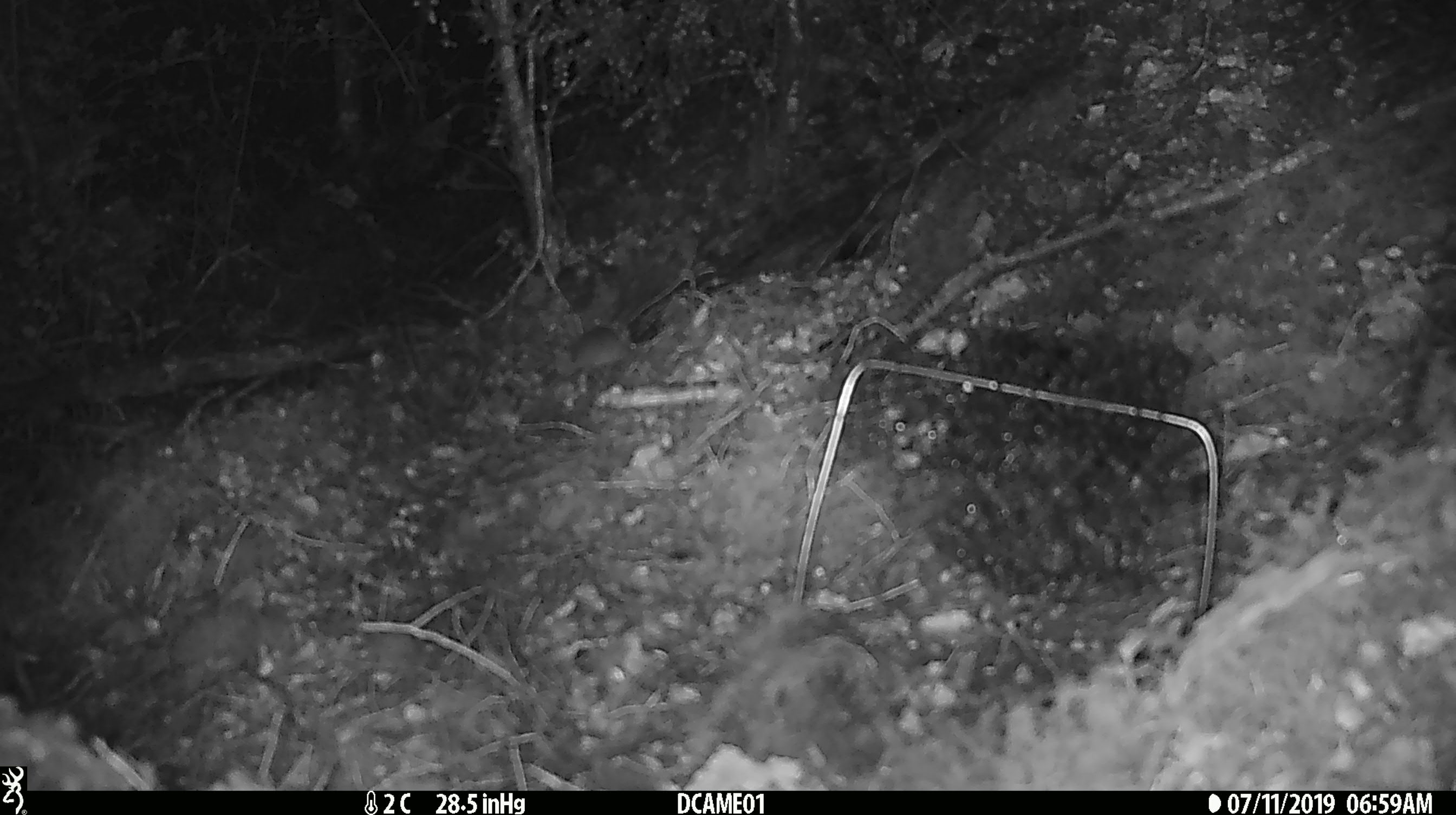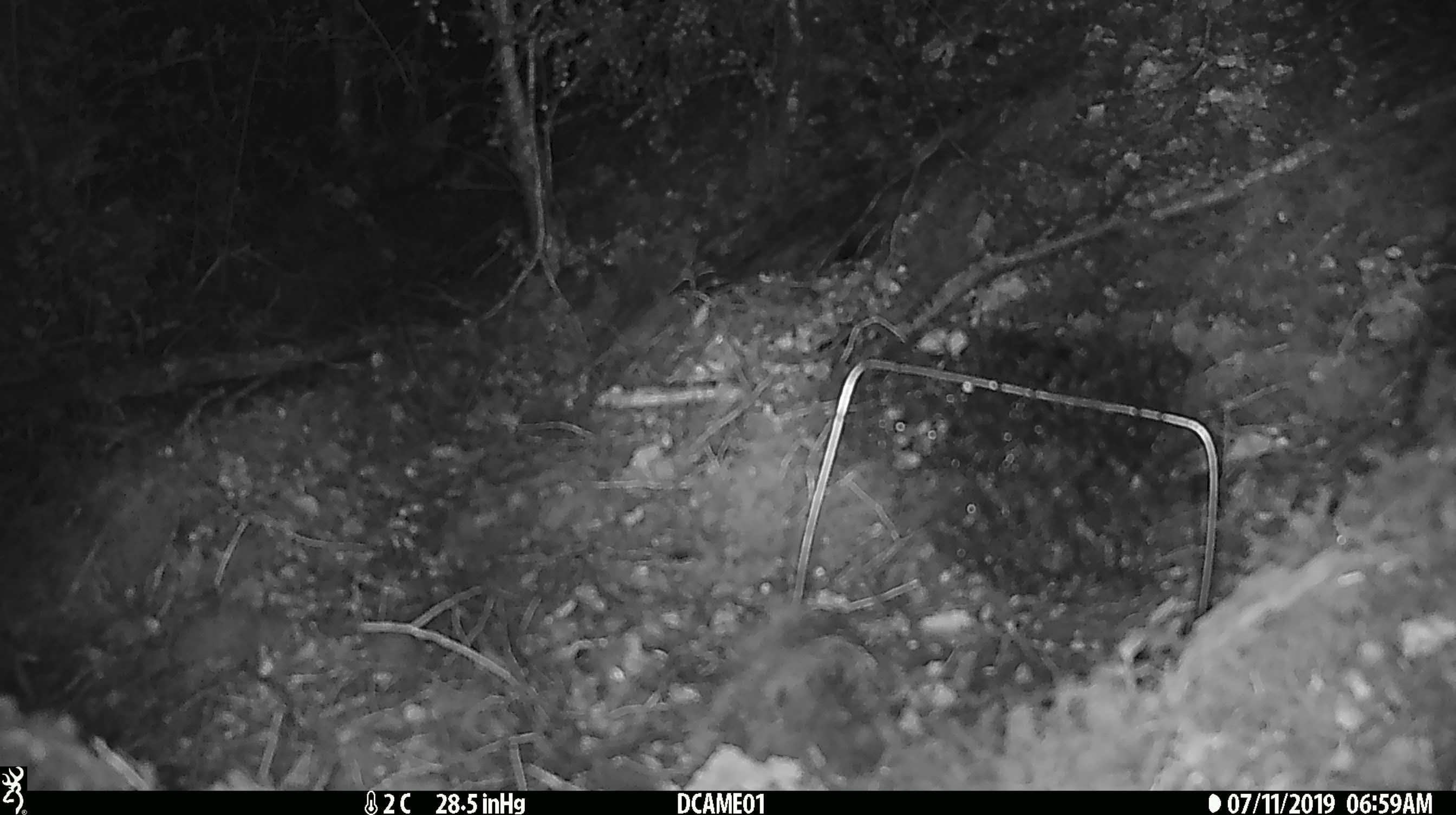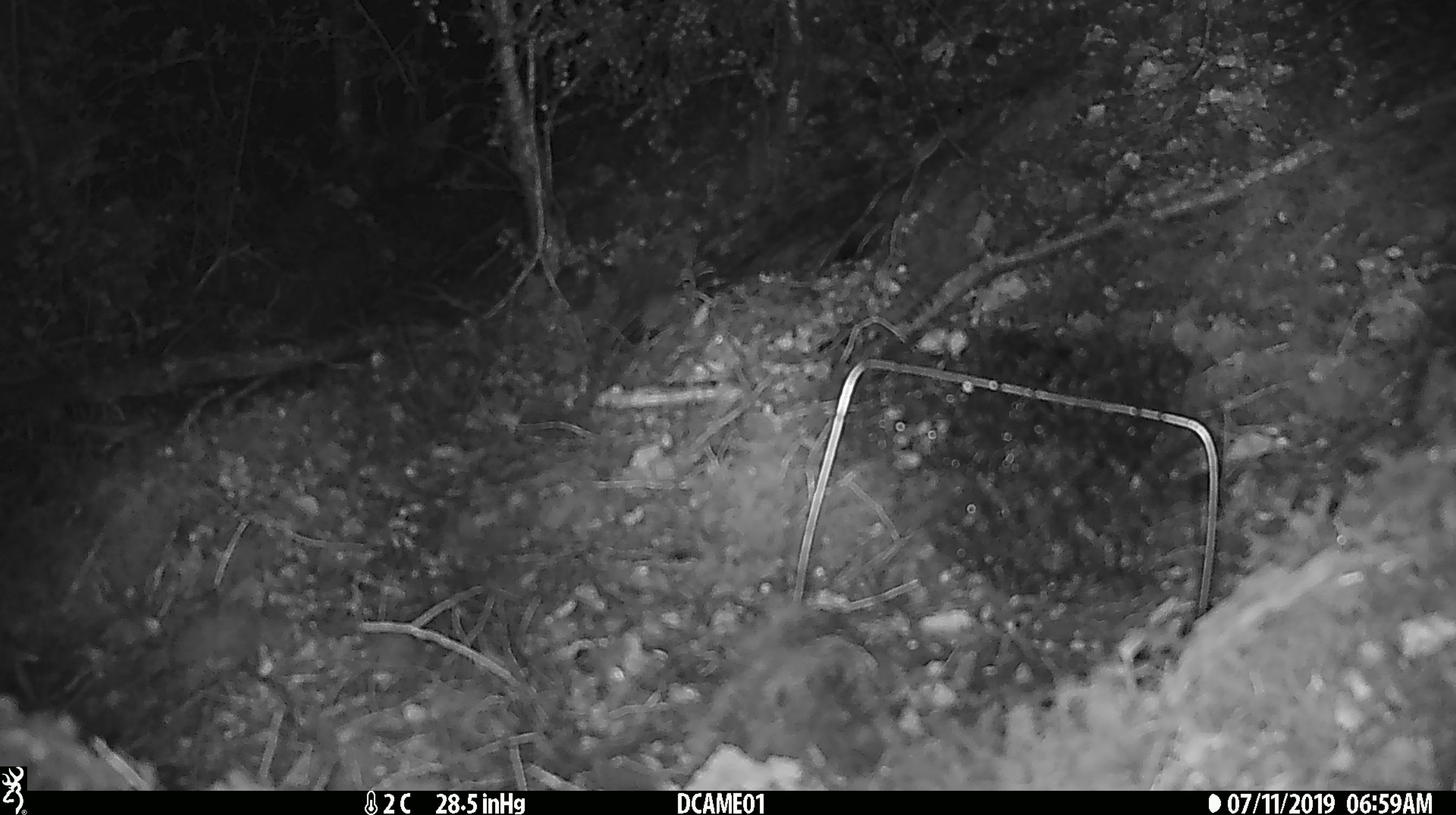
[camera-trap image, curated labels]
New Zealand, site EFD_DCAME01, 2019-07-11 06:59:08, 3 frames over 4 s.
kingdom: Animalia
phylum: Chordata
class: Mammalia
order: Rodentia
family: Muridae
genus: Mus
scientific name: Mus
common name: mouse